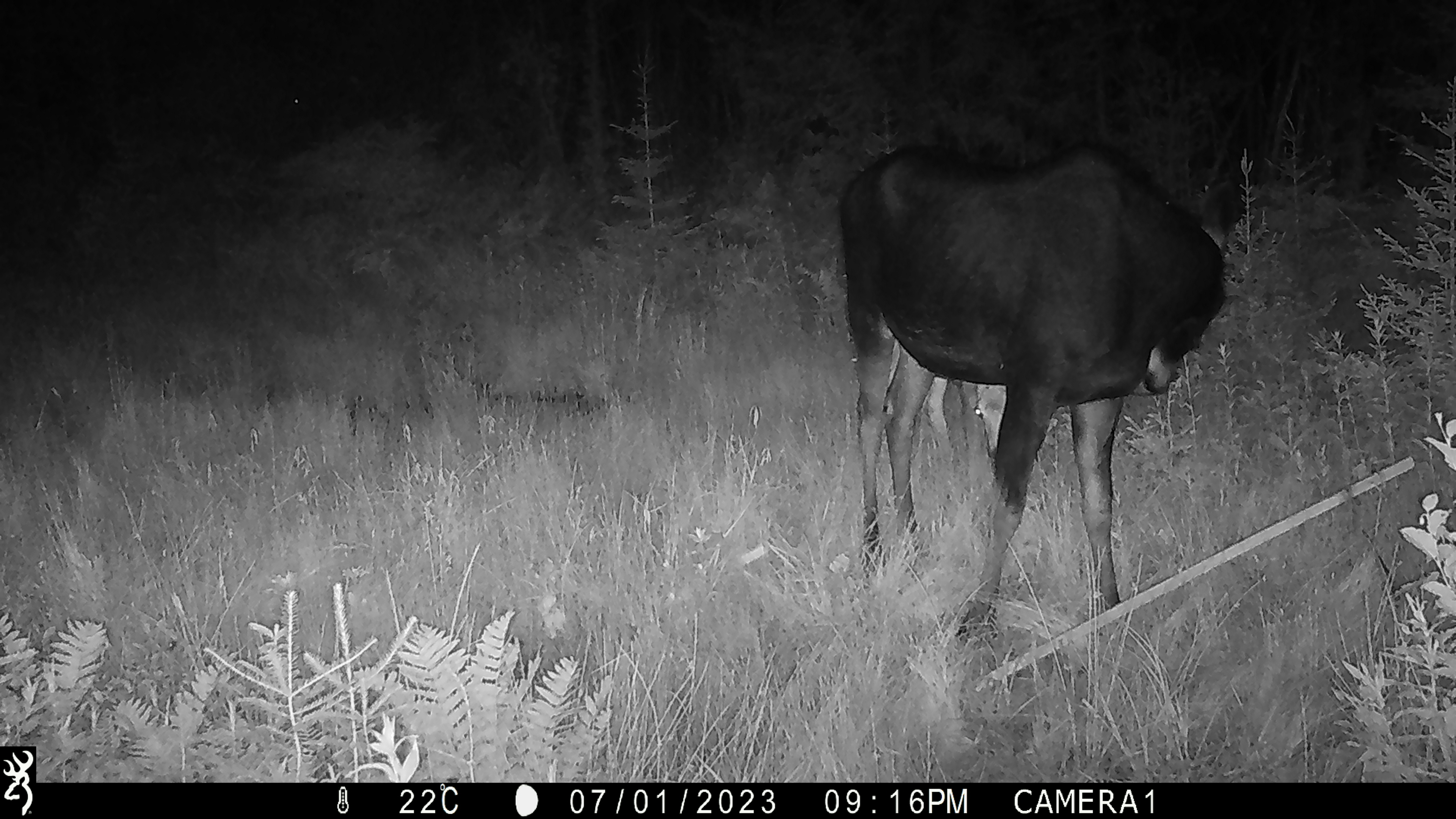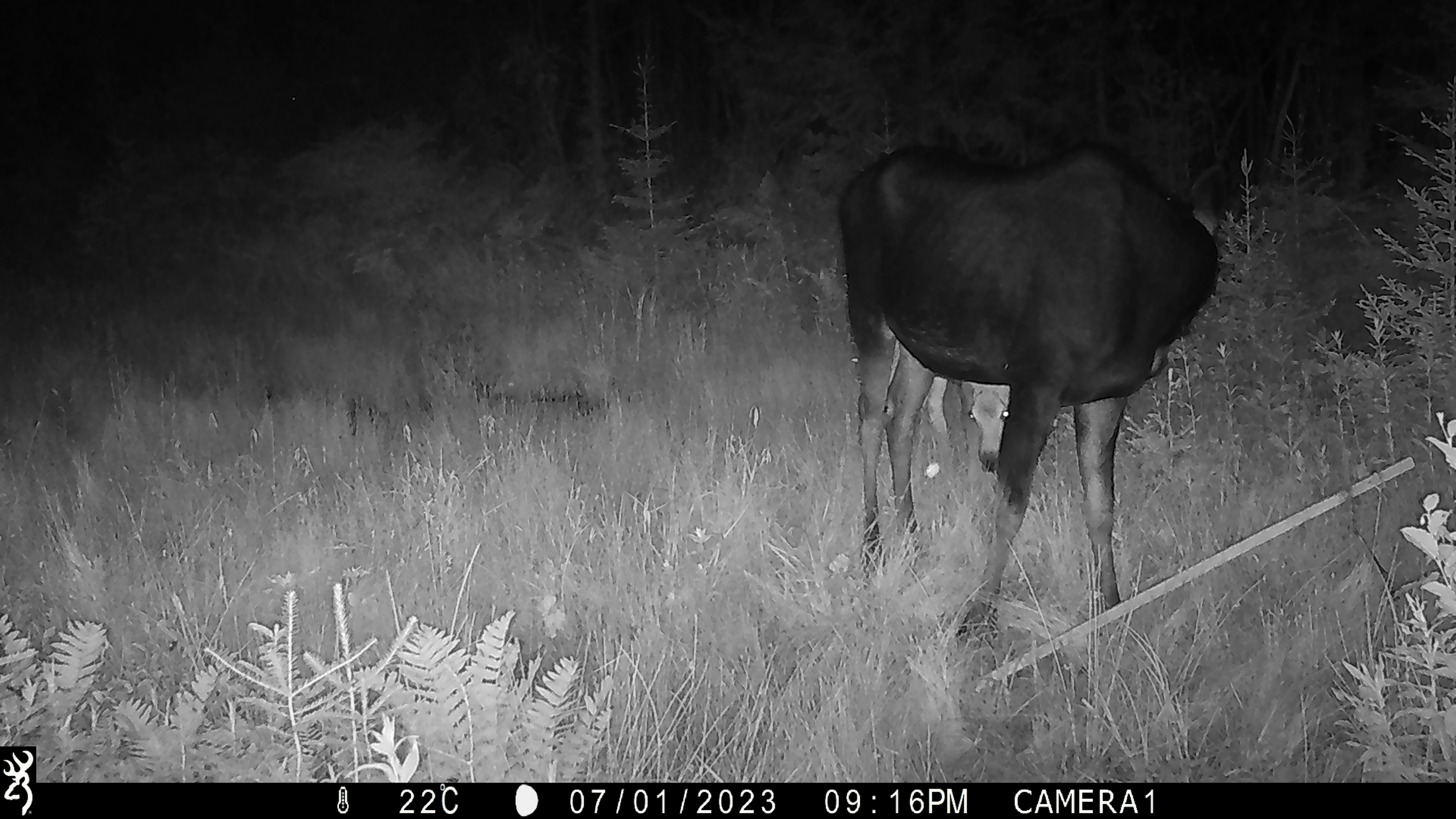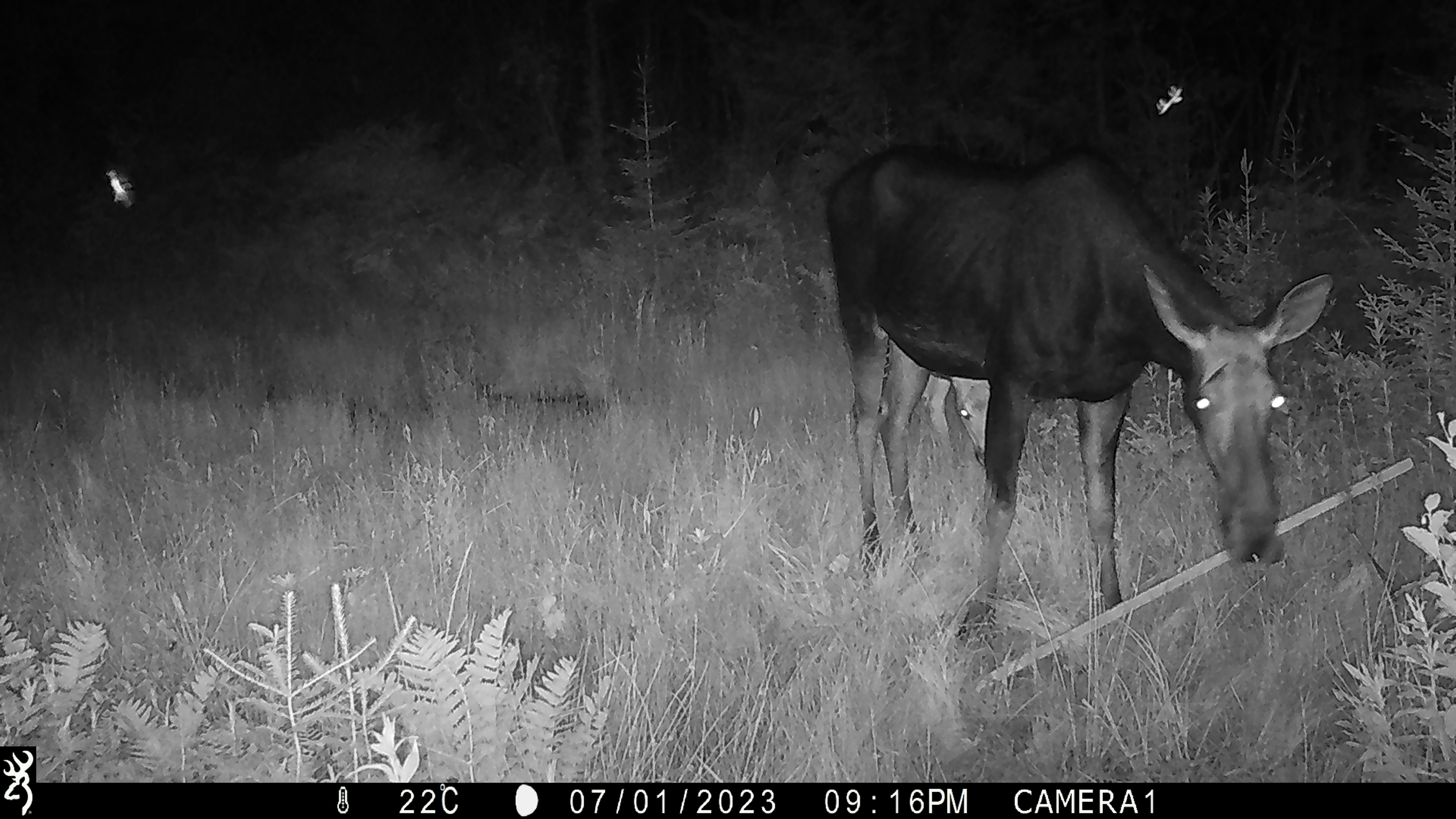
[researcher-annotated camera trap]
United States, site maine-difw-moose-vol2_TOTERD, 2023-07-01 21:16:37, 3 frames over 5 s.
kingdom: Animalia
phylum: Chordata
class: Mammalia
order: Artiodactyla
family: Cervidae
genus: Alces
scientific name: Alces alces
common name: moose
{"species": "moose (Alces alces)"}